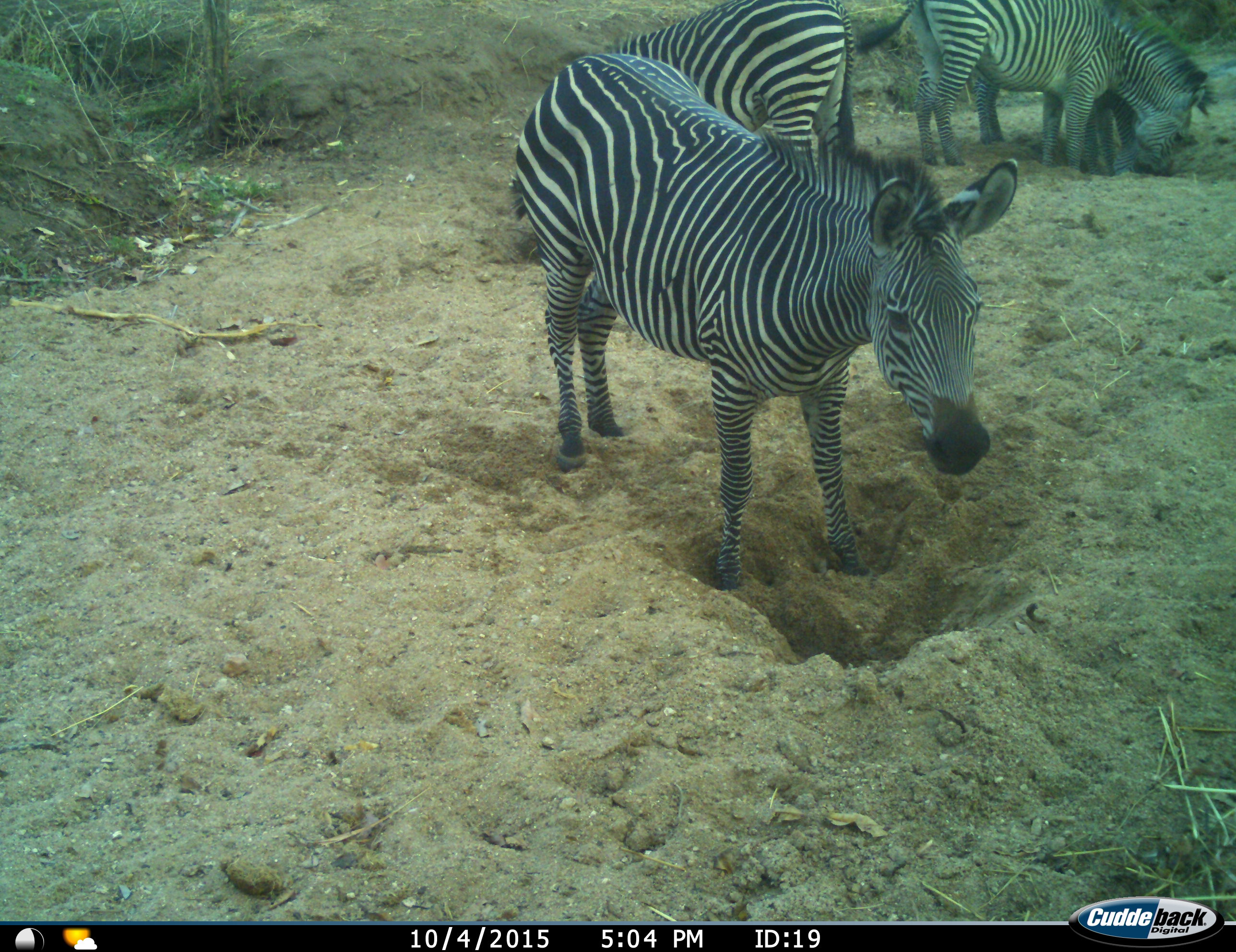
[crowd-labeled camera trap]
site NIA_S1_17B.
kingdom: Animalia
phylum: Chordata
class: Mammalia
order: Perissodactyla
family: Equidae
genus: Equus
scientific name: Equus quagga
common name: plains zebra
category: zebraplains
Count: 4.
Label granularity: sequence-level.